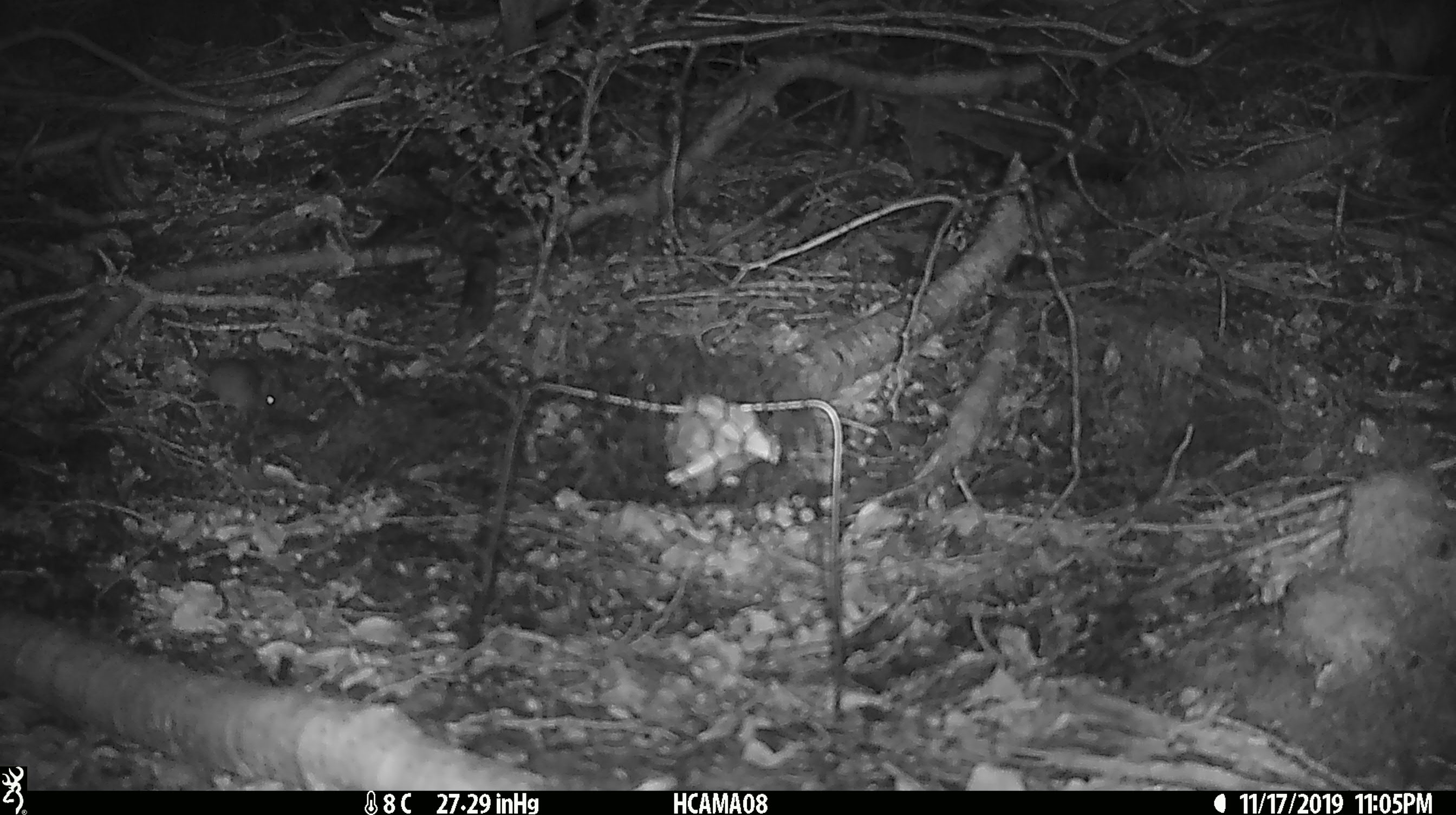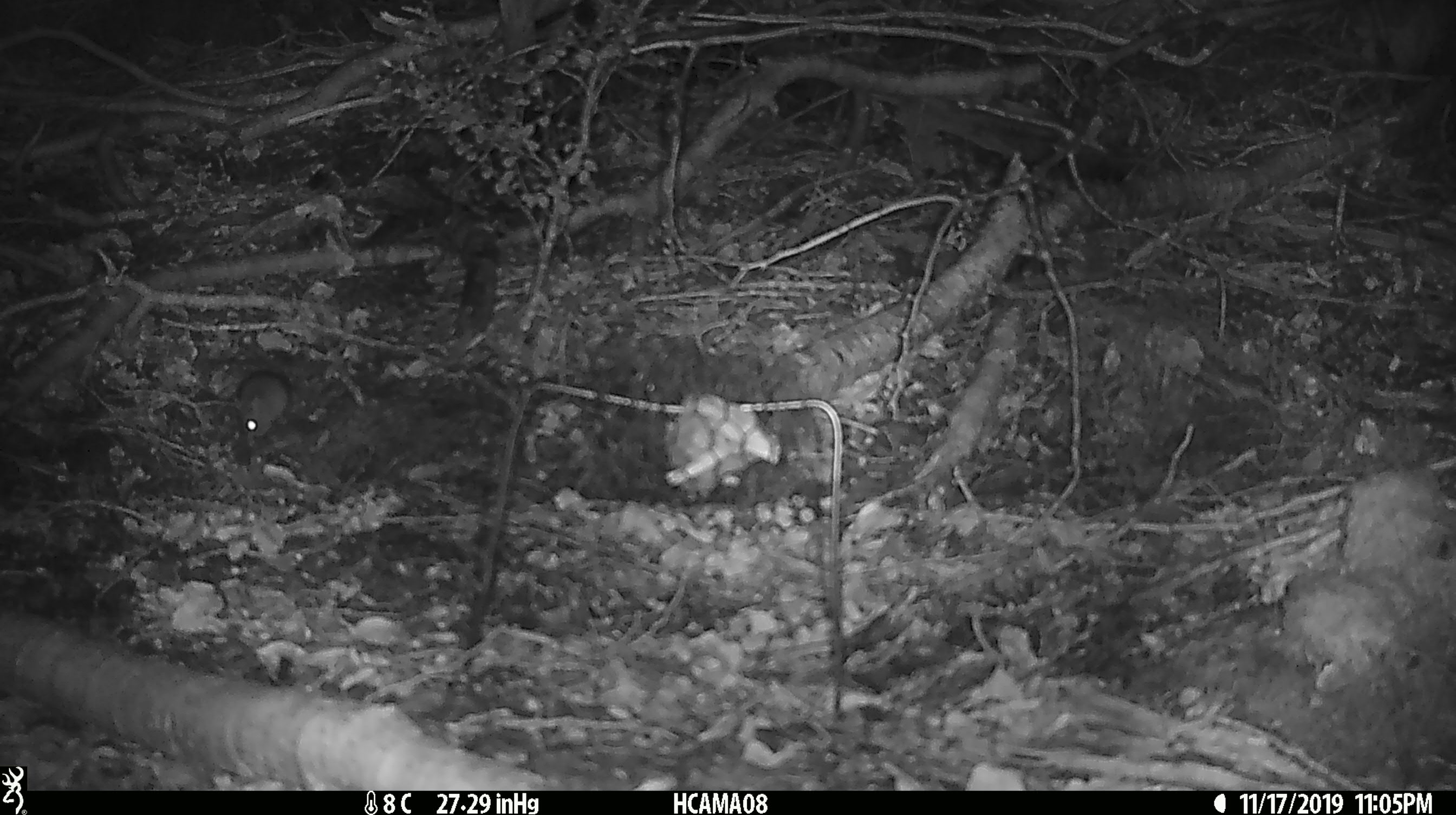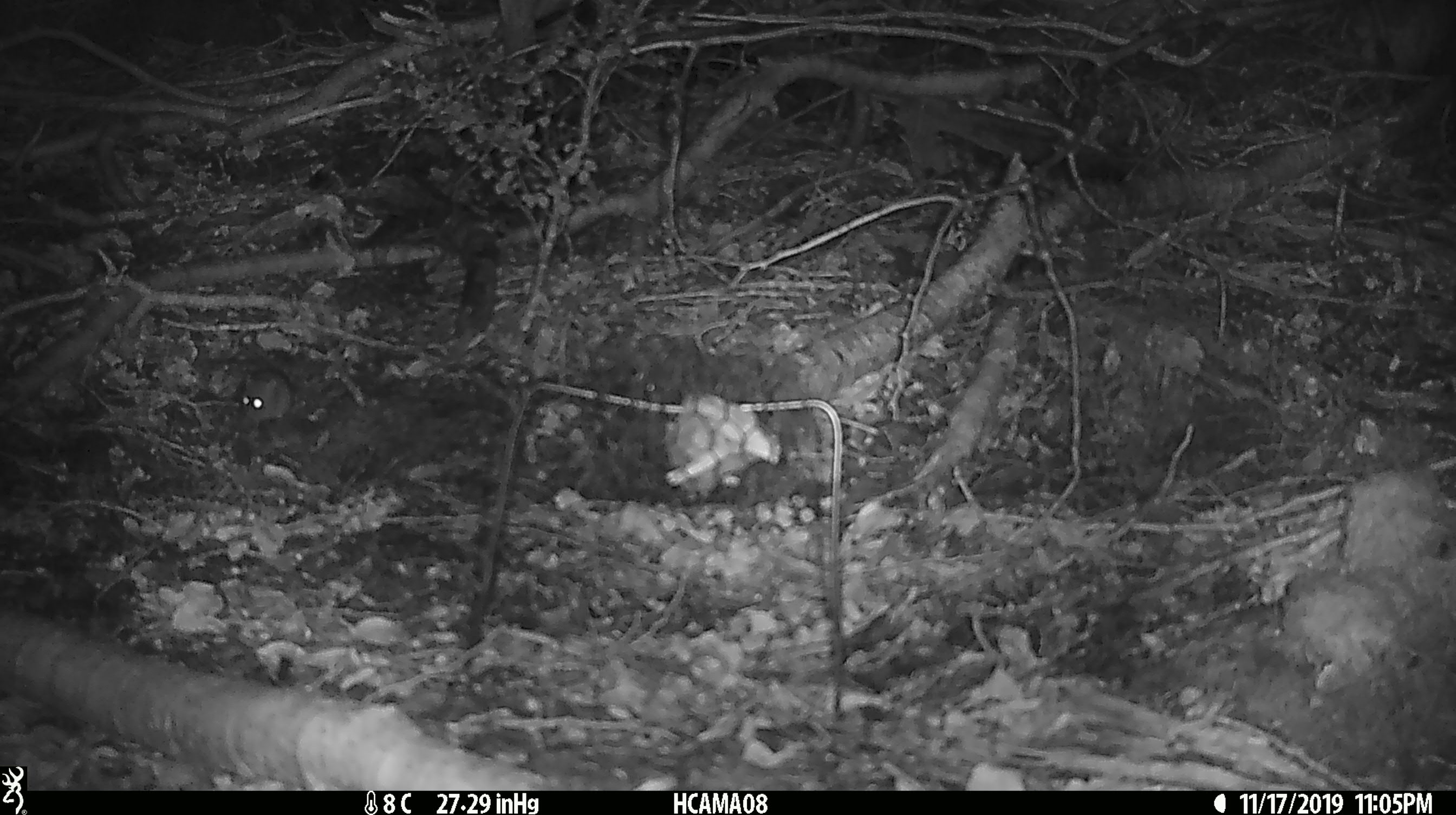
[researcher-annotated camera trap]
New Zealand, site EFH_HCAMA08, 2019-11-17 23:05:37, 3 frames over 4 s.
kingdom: Animalia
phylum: Chordata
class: Mammalia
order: Rodentia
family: Muridae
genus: Mus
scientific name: Mus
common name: mouse